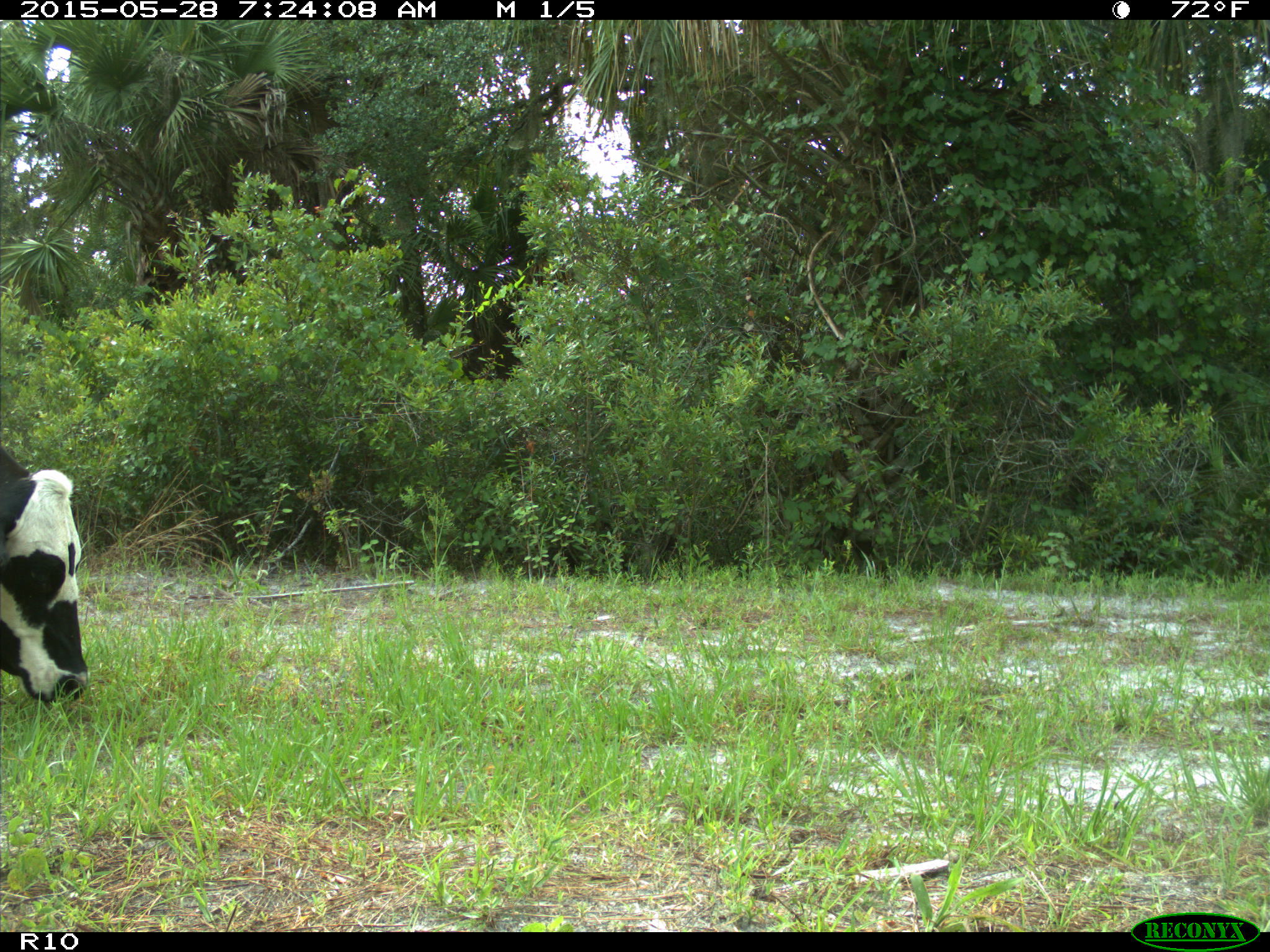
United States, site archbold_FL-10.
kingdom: Animalia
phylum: Chordata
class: Mammalia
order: Artiodactyla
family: Bovidae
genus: Bos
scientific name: Bos taurus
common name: domestic cow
Bos taurus (domestic cow).